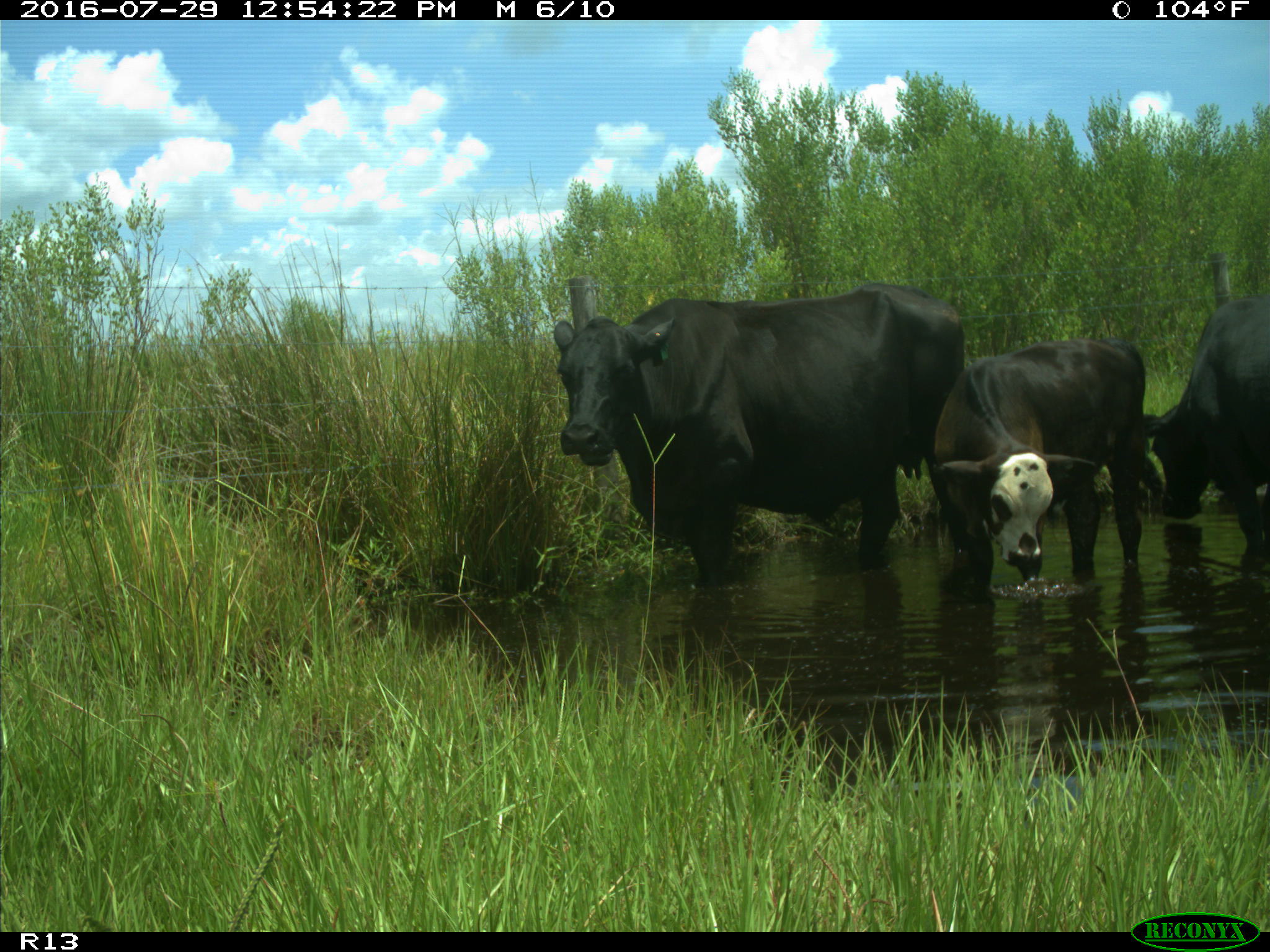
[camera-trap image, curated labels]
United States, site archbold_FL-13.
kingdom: Animalia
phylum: Chordata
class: Mammalia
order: Artiodactyla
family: Bovidae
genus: Bos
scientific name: Bos taurus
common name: domestic cow